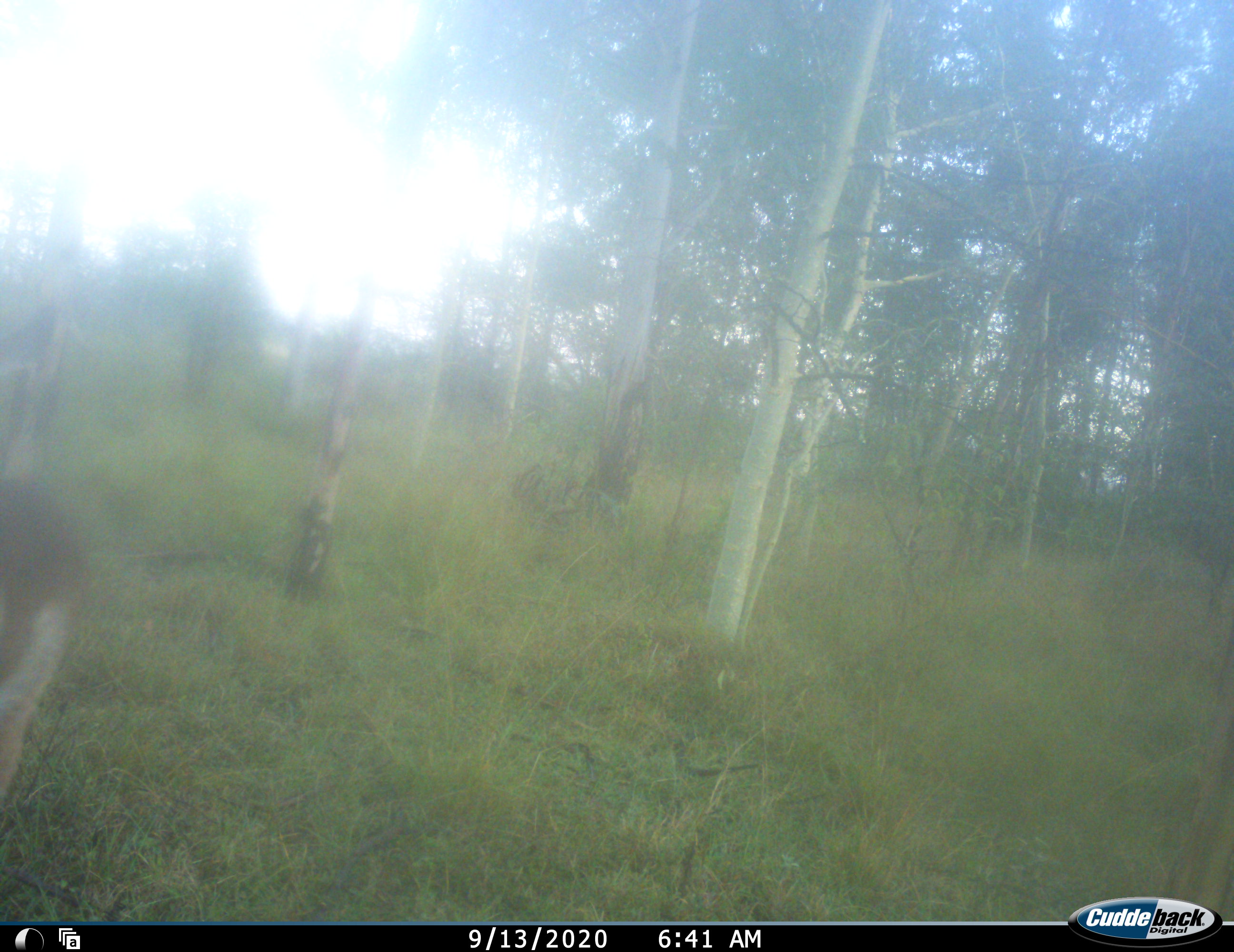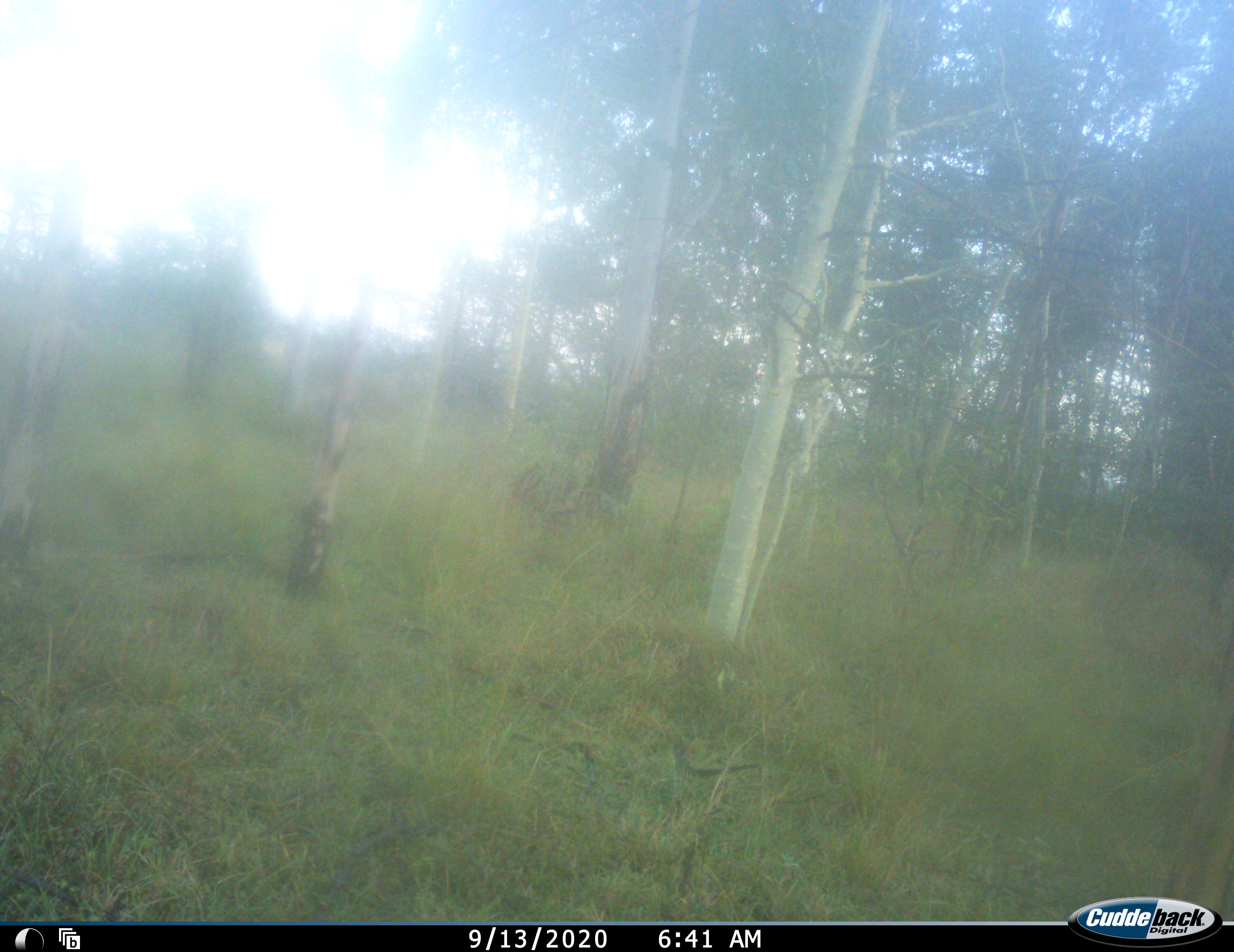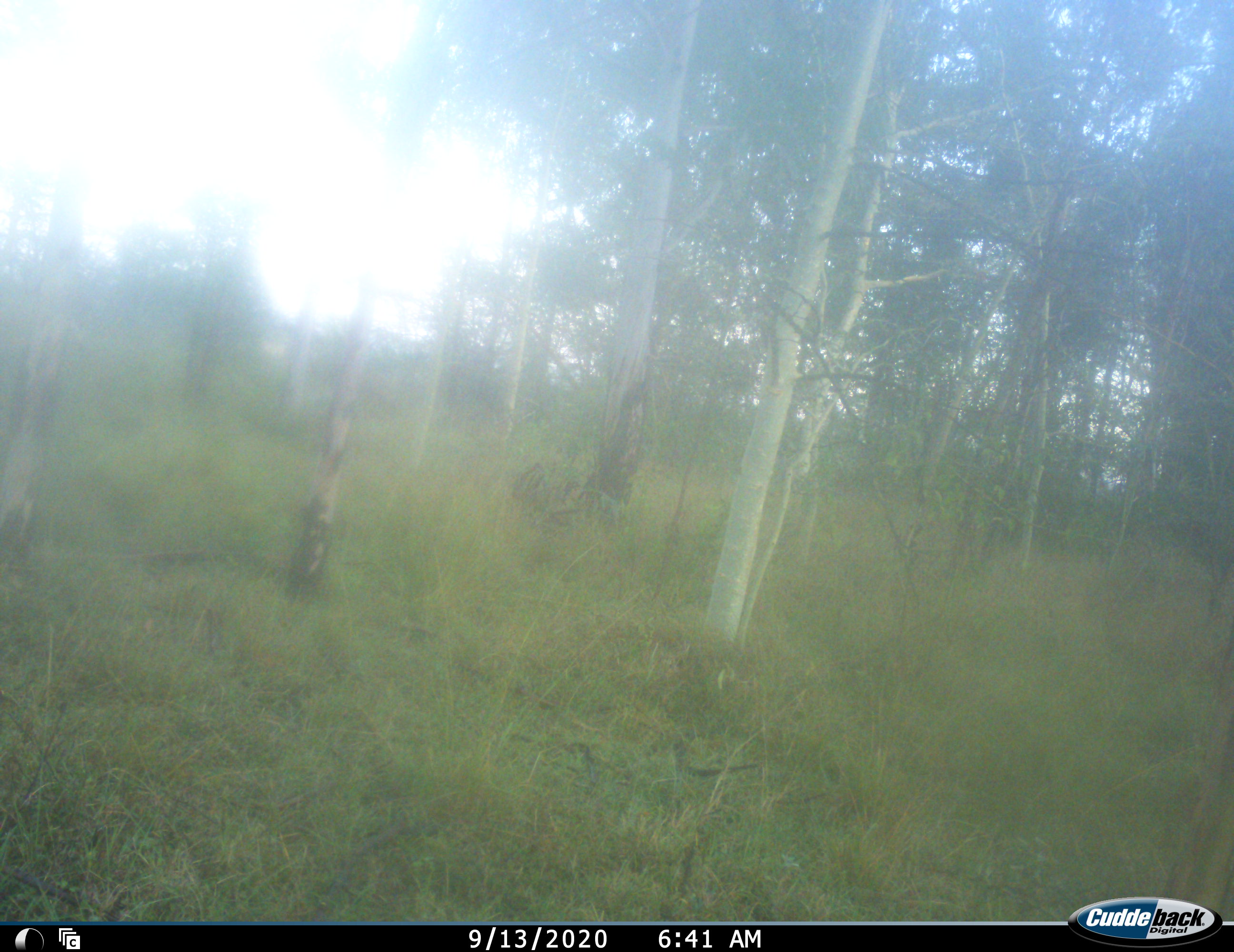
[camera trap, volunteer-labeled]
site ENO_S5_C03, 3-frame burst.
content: unidentified animal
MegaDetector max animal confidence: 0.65